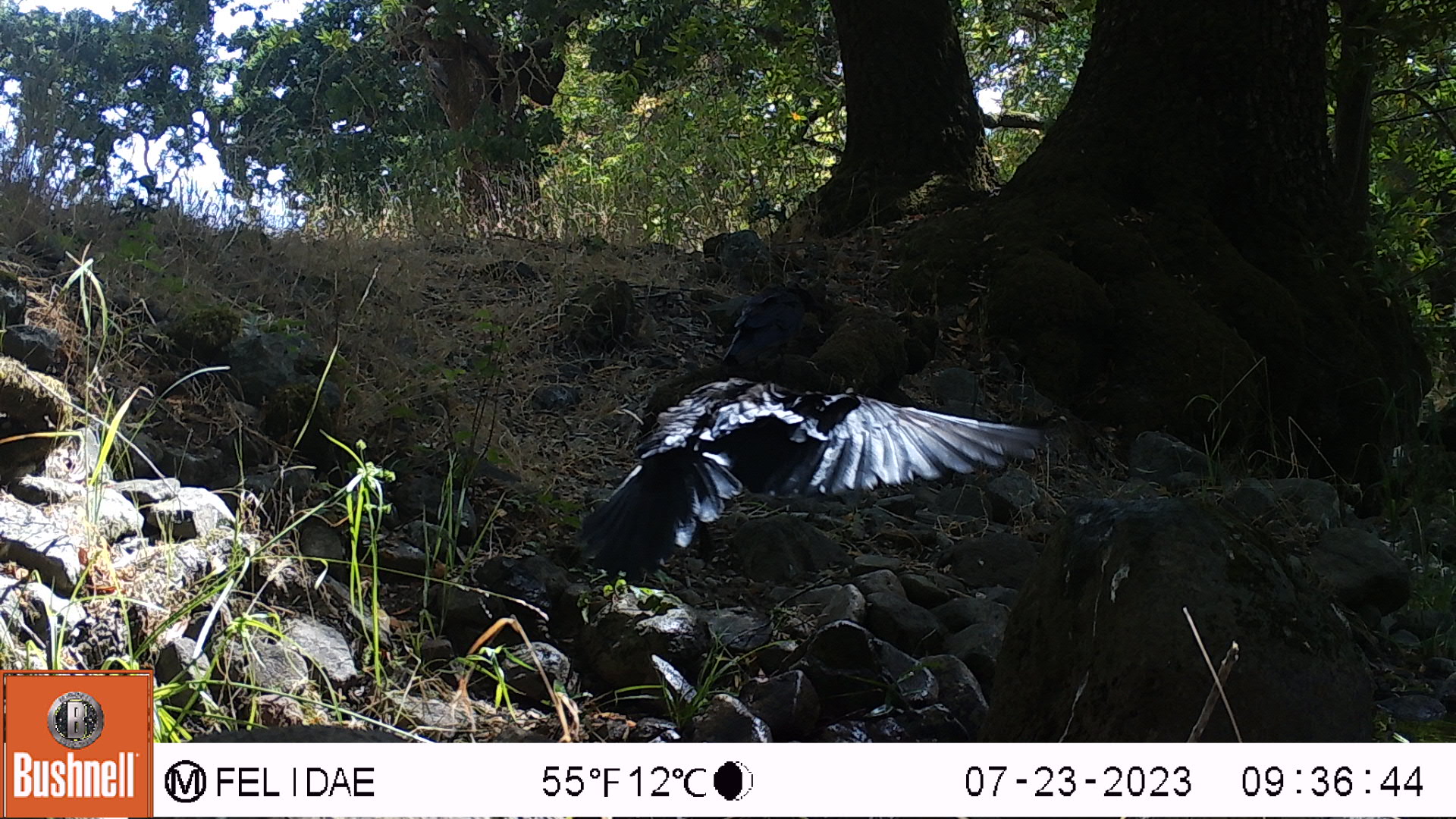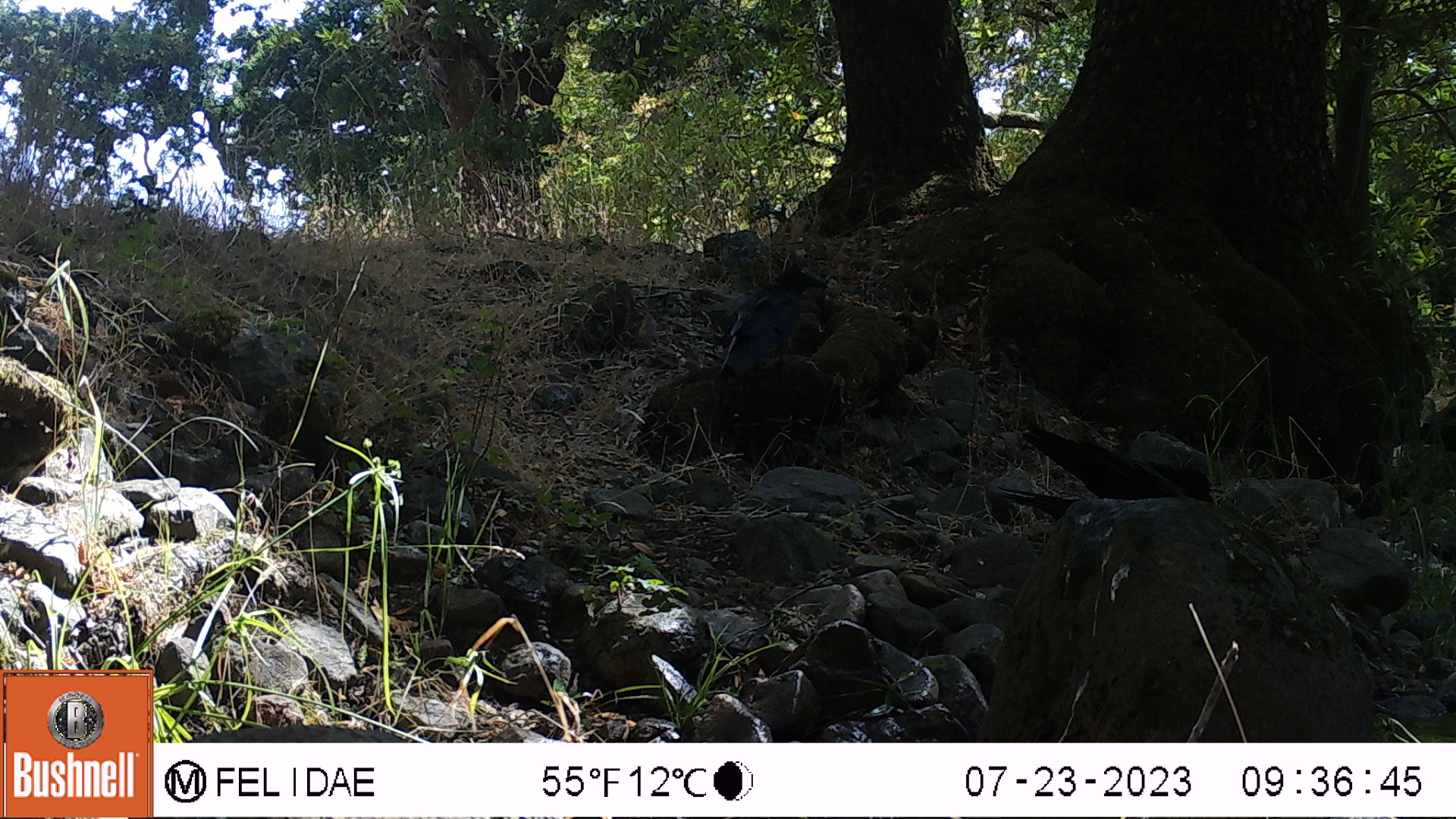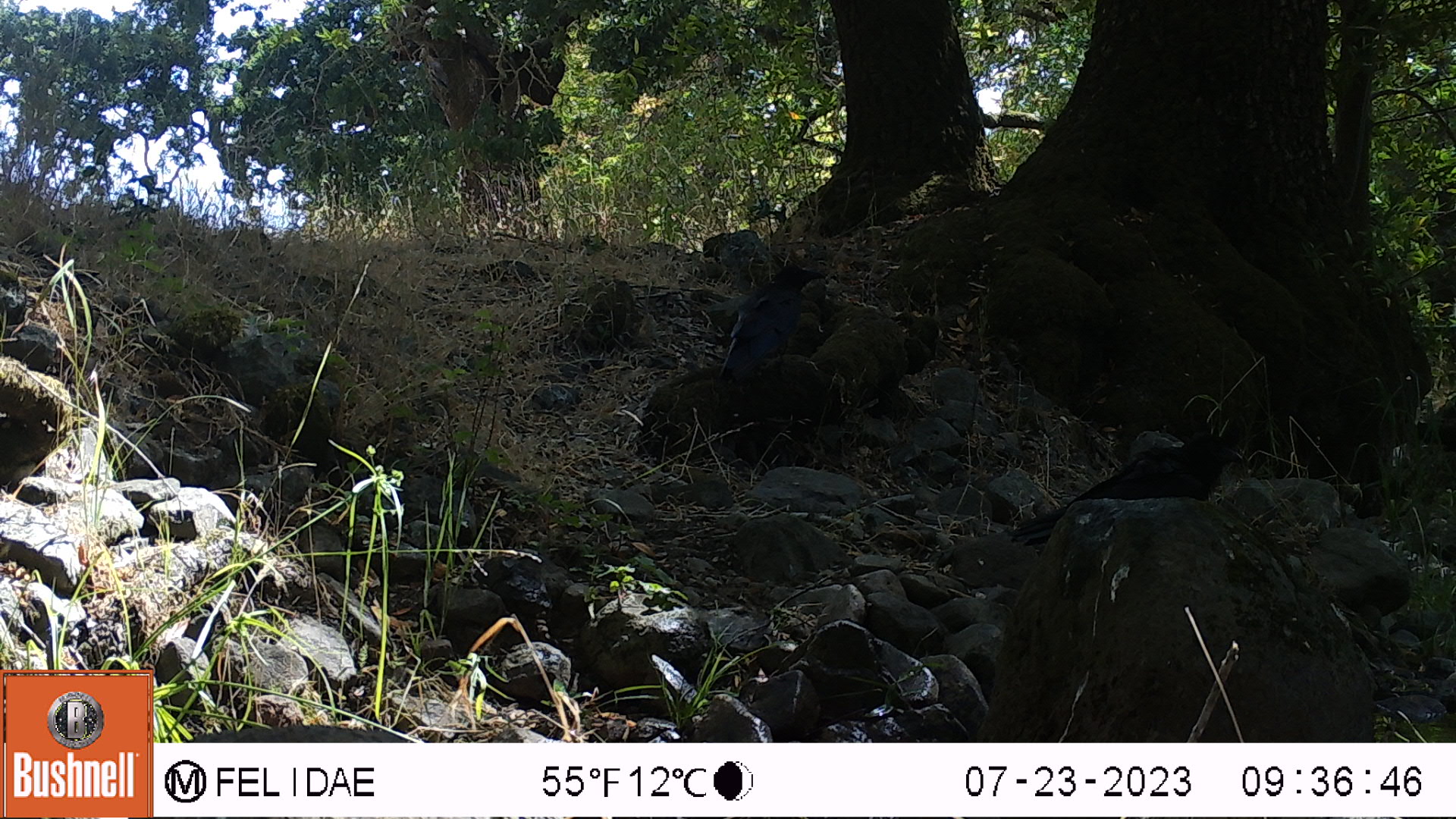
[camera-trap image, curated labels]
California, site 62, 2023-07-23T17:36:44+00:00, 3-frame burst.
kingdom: Animalia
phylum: Chordata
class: Aves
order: Passeriformes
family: Corvidae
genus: Corvus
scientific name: Corvus brachyrhynchos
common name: american crow